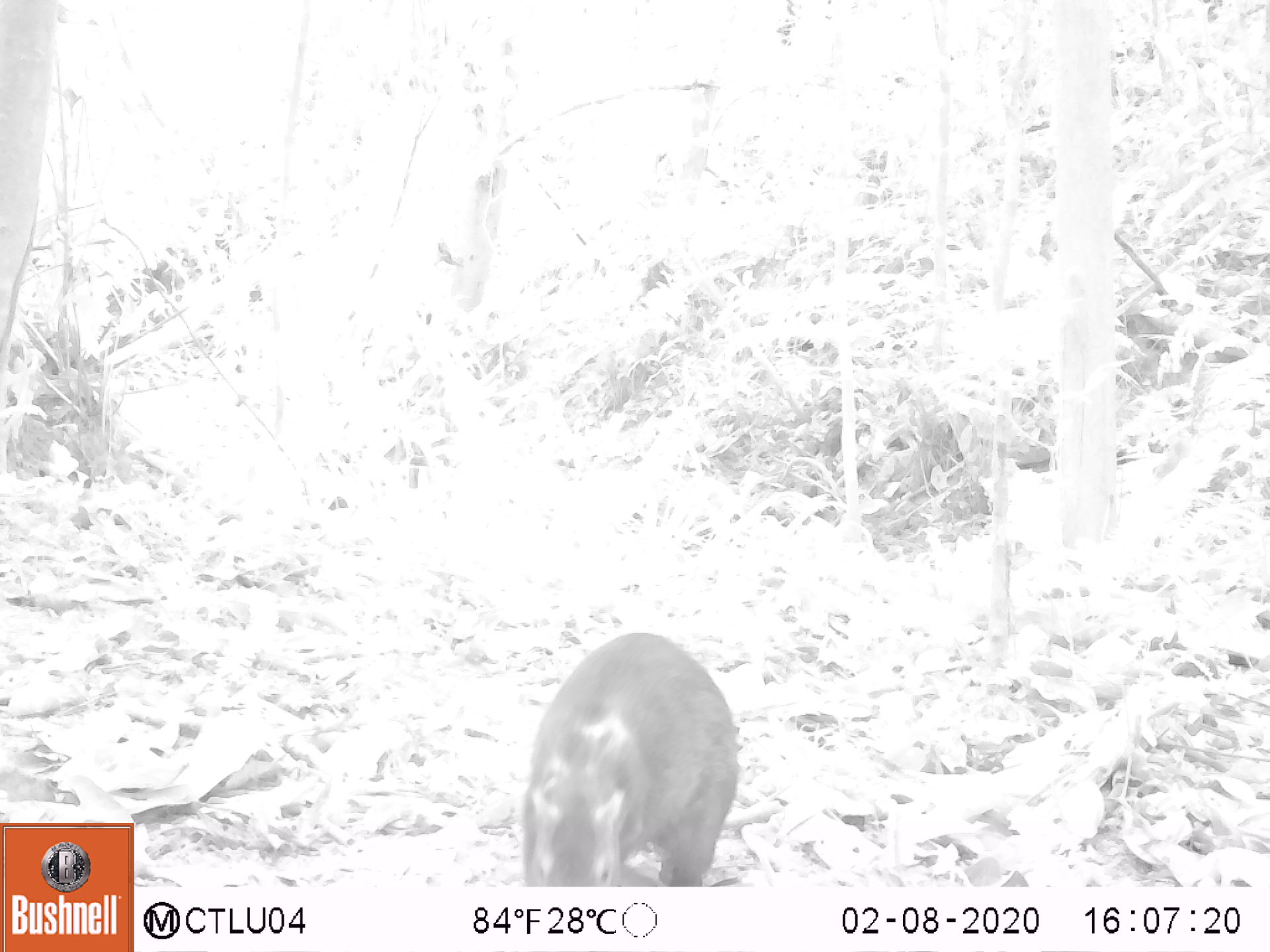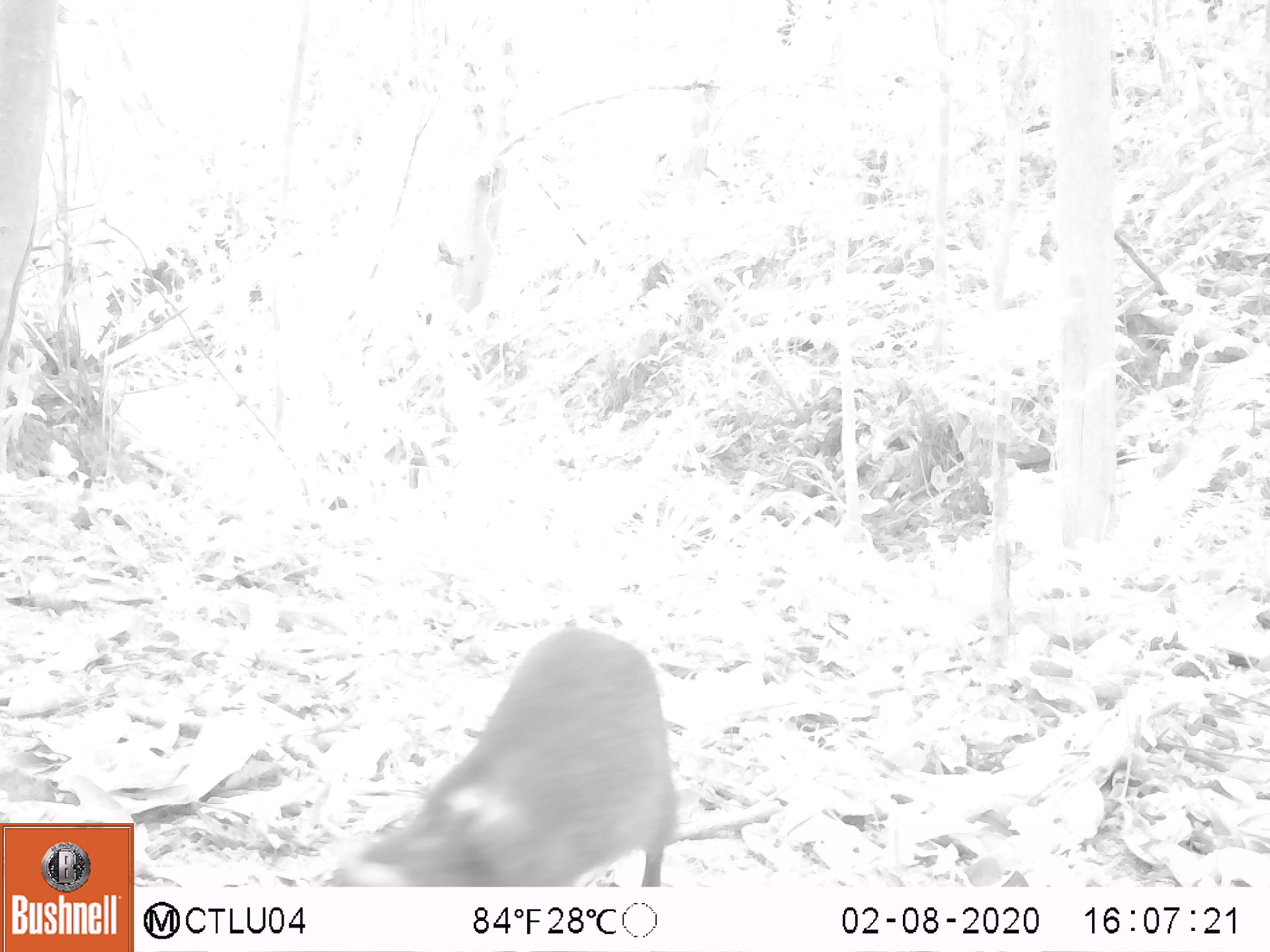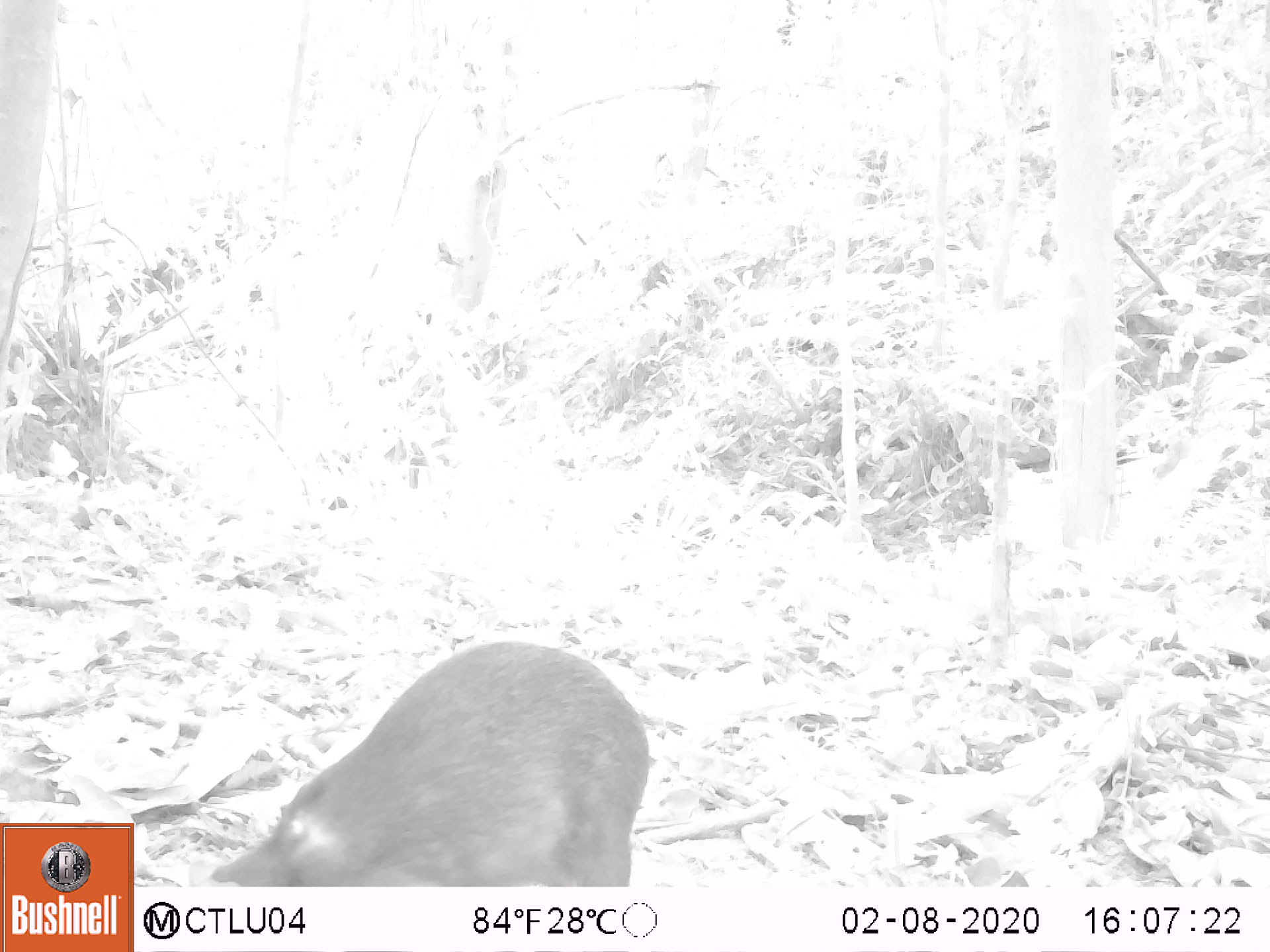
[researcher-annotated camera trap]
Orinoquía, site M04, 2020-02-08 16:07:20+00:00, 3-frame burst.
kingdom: Animalia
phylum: Chordata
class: Mammalia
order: Rodentia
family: Dasyproctidae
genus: Dasyprocta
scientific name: Dasyprocta fuliginosa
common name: black agouti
Black agouti (Dasyprocta fuliginosa).